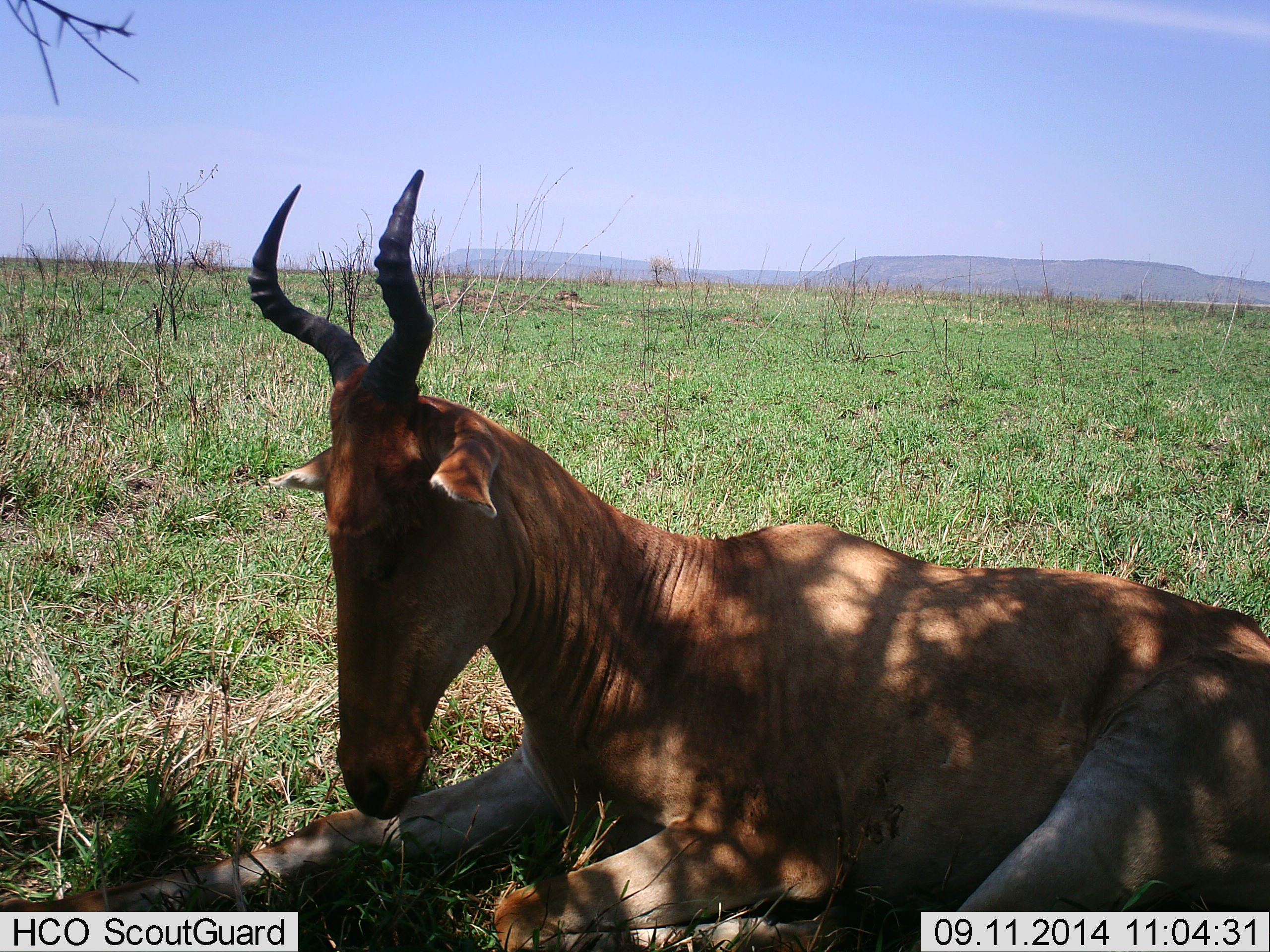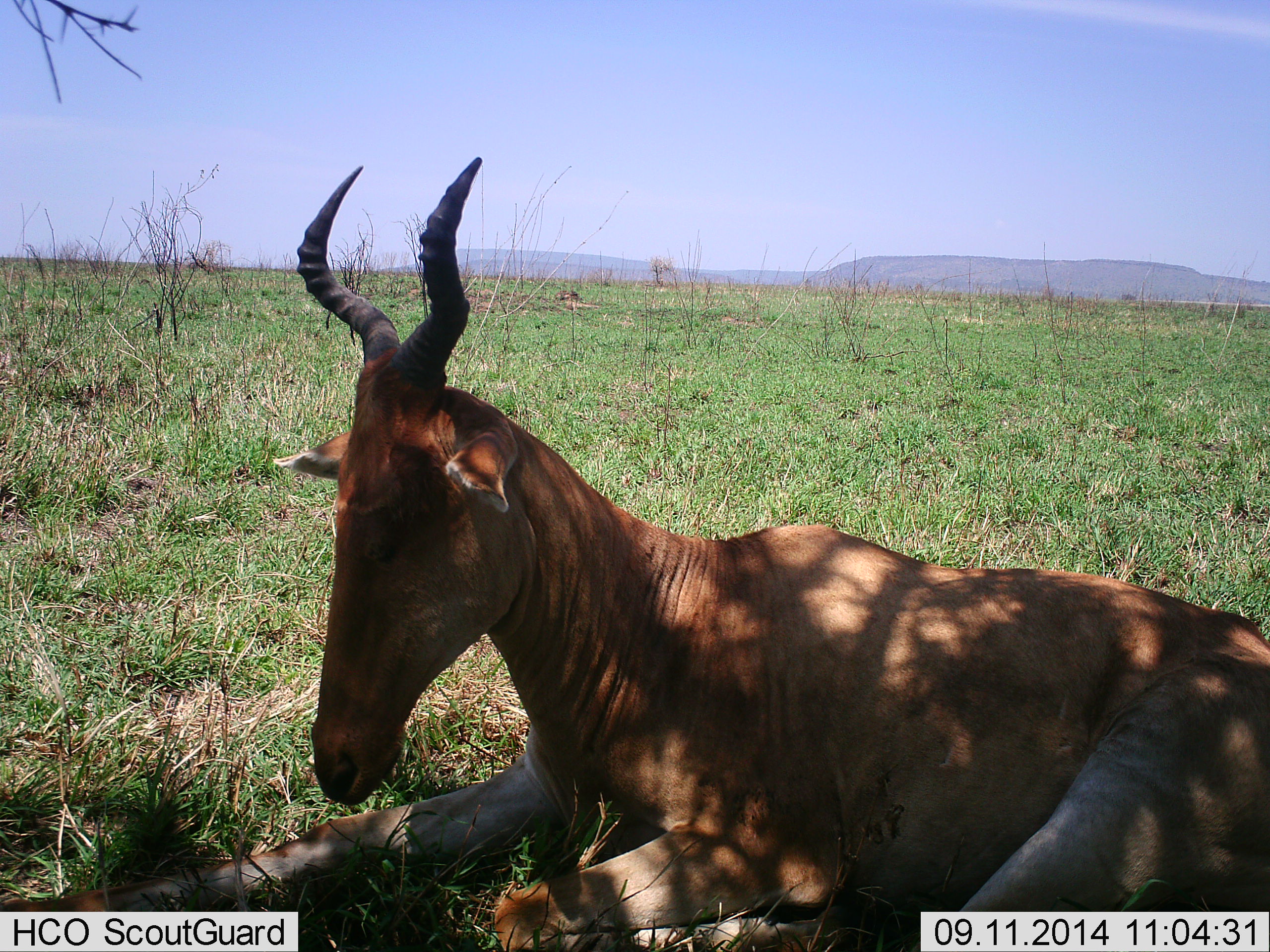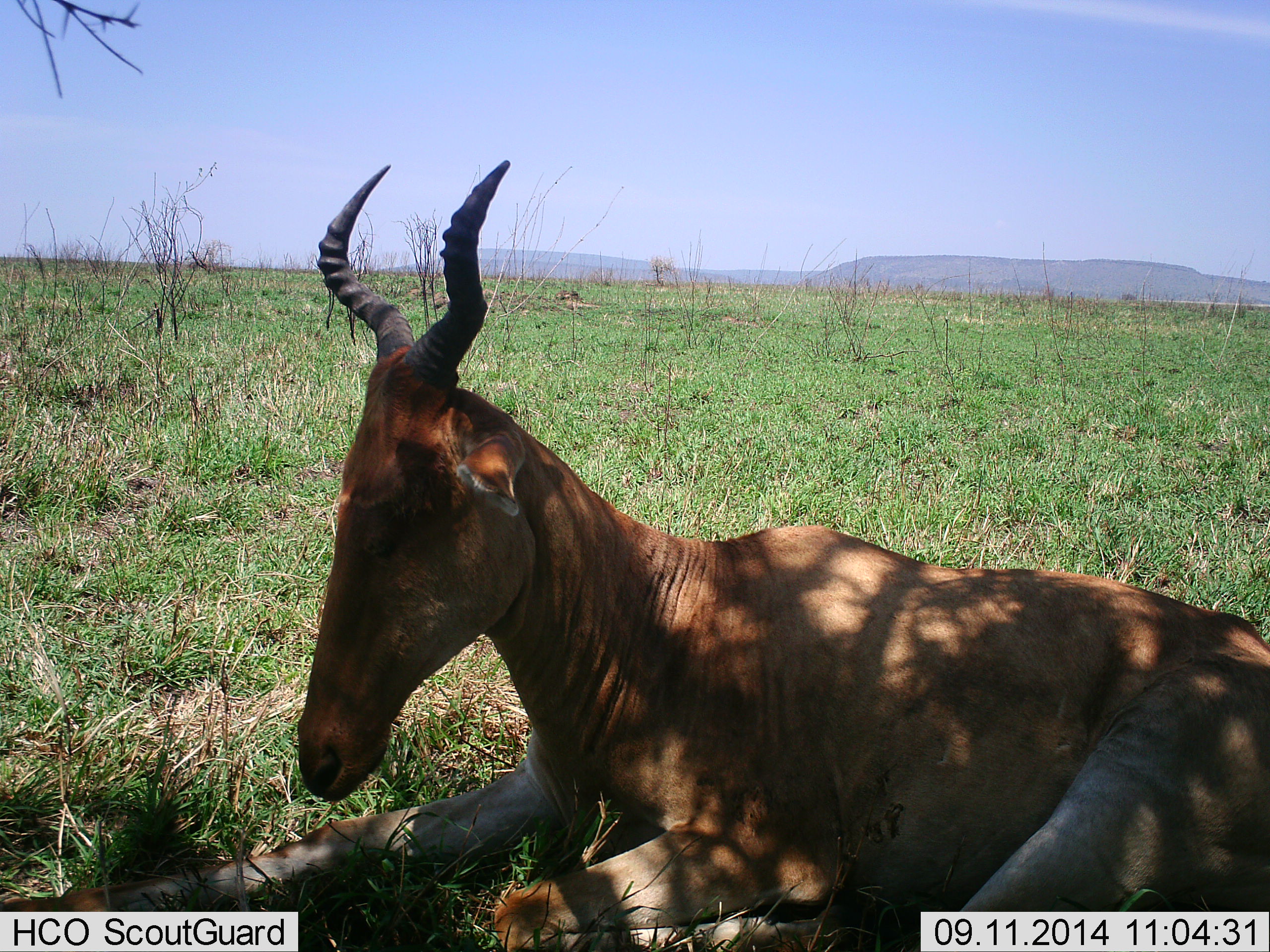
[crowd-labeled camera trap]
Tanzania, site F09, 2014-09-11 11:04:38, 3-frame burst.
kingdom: Animalia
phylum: Chordata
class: Mammalia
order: Artiodactyla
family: Bovidae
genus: Alcelaphus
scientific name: Alcelaphus buselaphus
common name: hartebeest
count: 1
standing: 0%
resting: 100%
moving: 0%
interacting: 0%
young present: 0%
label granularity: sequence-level